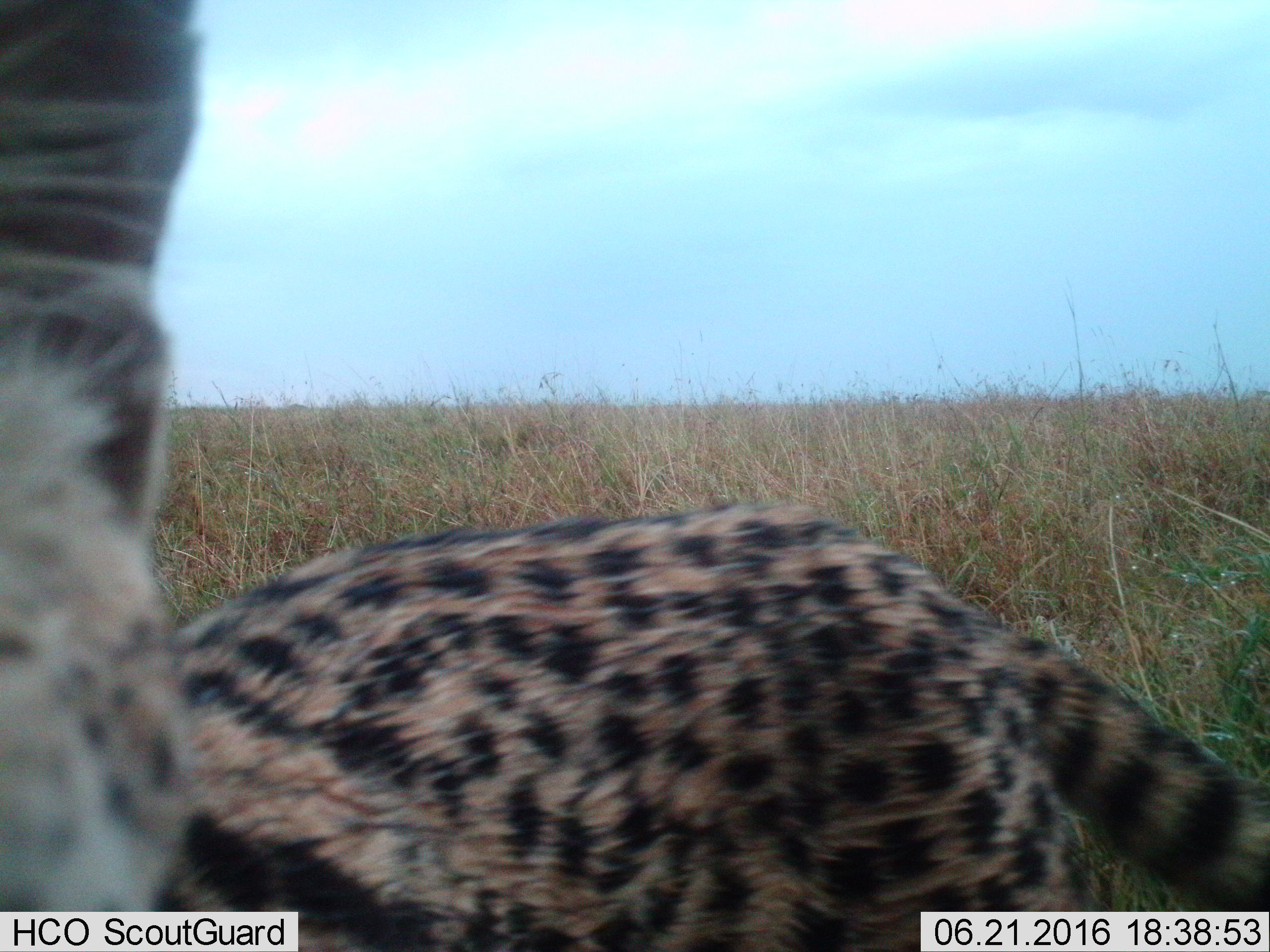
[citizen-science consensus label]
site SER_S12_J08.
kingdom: Animalia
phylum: Chordata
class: Mammalia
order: Carnivora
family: Felidae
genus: Leptailurus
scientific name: Leptailurus serval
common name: serval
Serval (Leptailurus serval), count 1. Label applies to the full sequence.